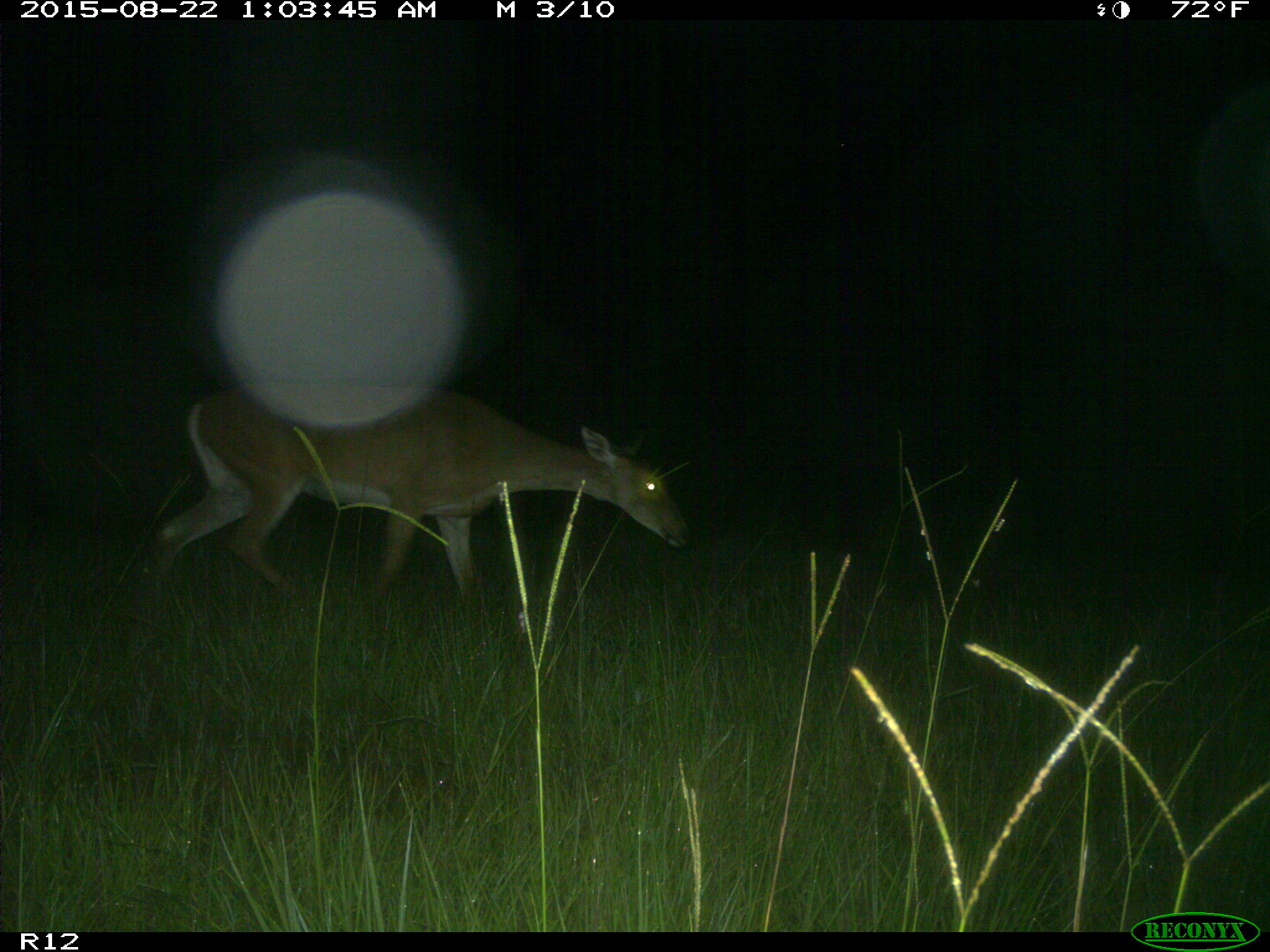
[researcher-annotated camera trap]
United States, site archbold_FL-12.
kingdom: Animalia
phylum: Chordata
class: Mammalia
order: Artiodactyla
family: Cervidae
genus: Odocoileus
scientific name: Odocoileus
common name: deer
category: unidentified deer